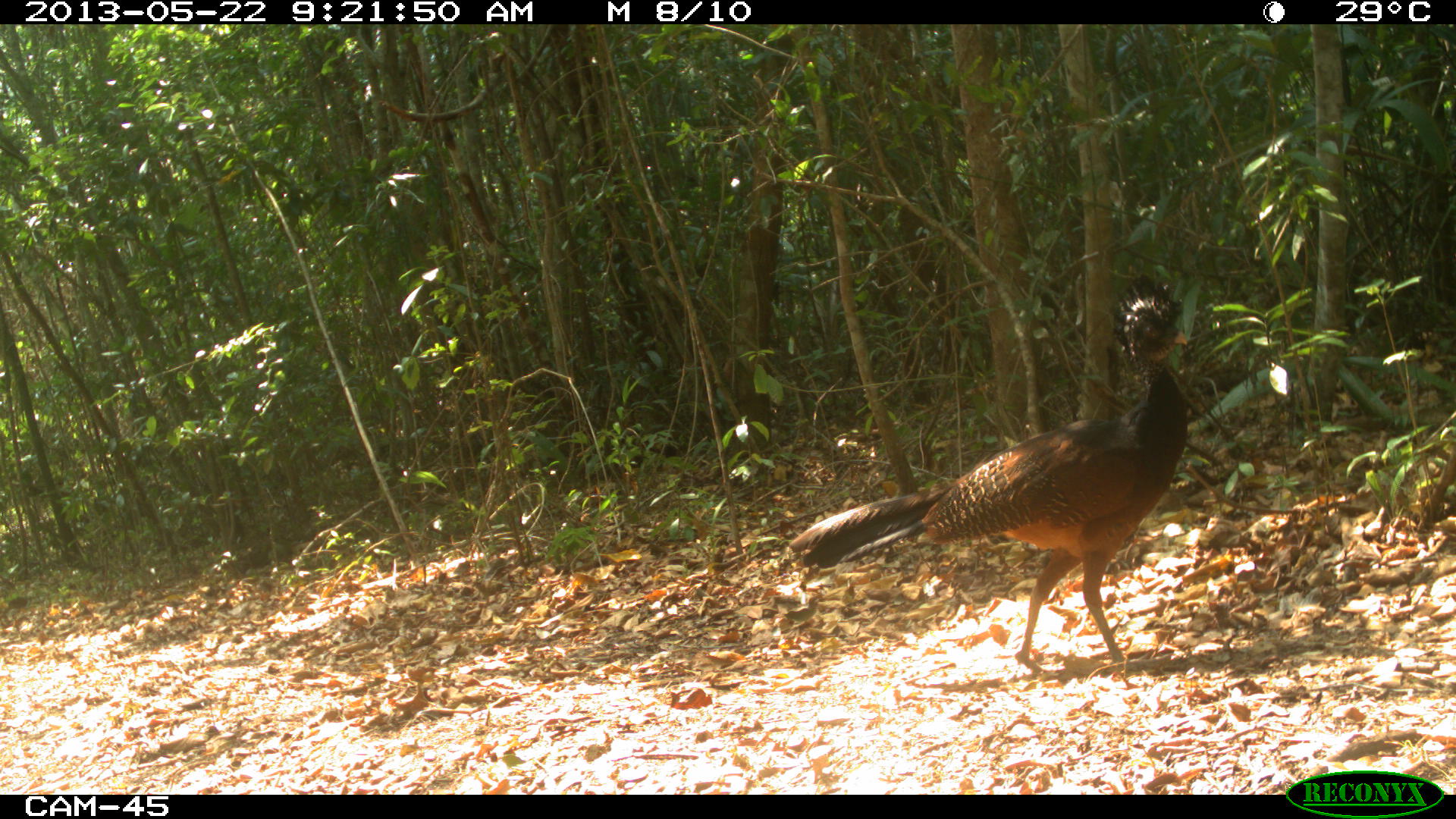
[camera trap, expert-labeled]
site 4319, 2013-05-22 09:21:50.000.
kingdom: Animalia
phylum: Chordata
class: Aves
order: Galliformes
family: Cracidae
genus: Crax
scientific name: Crax rubra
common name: great curassow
Crax rubra (great curassow), count 1, sex female.